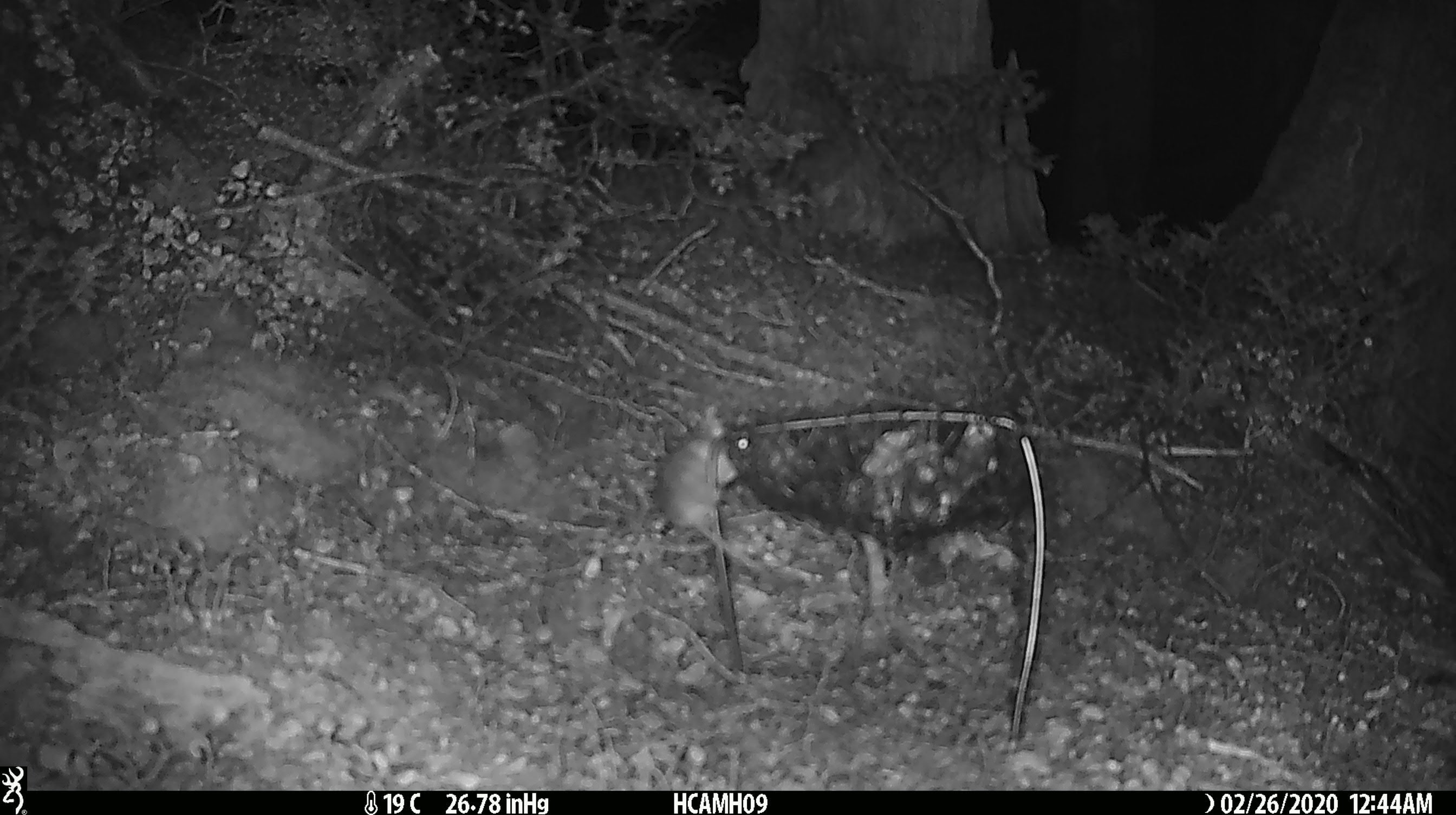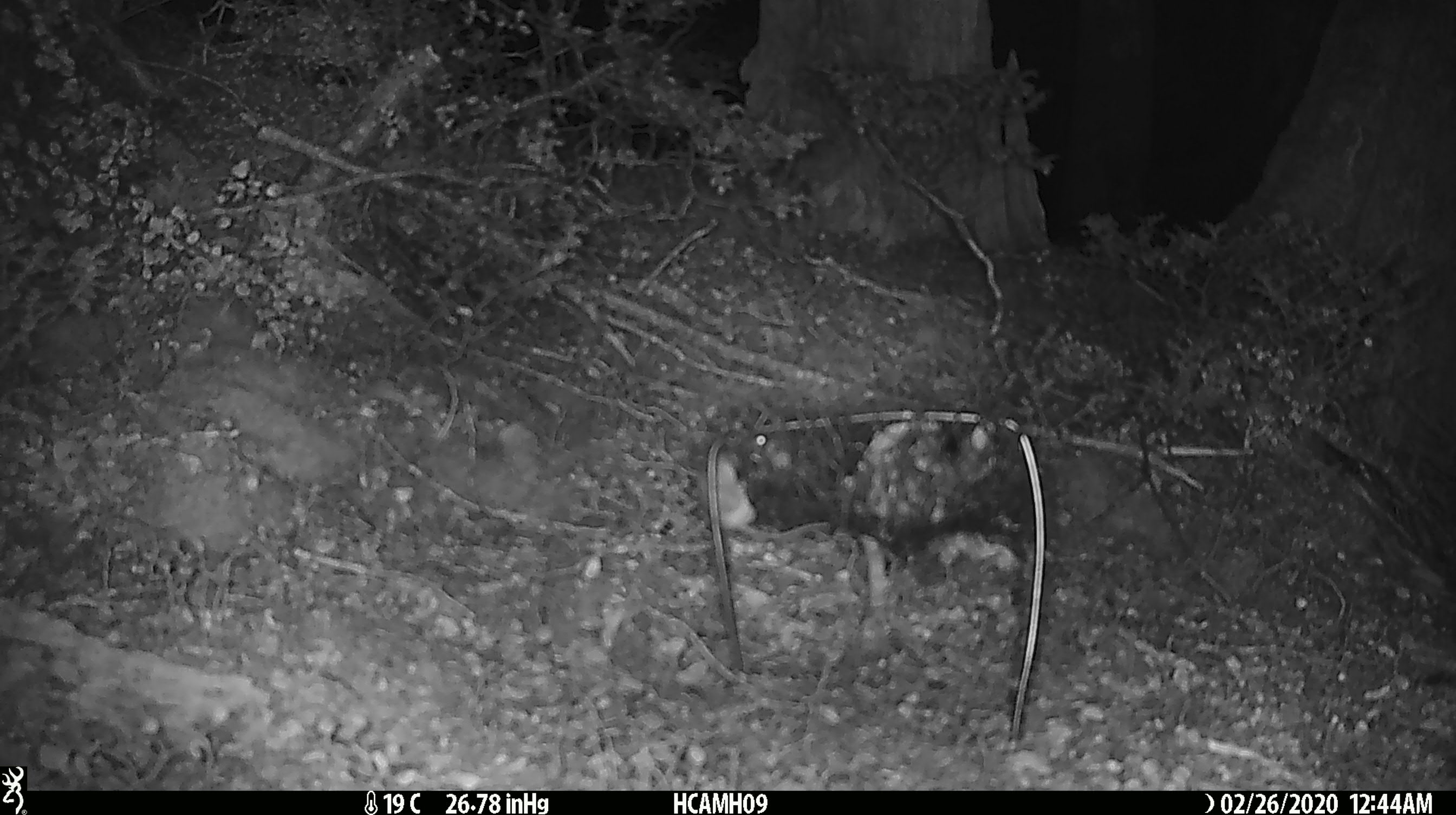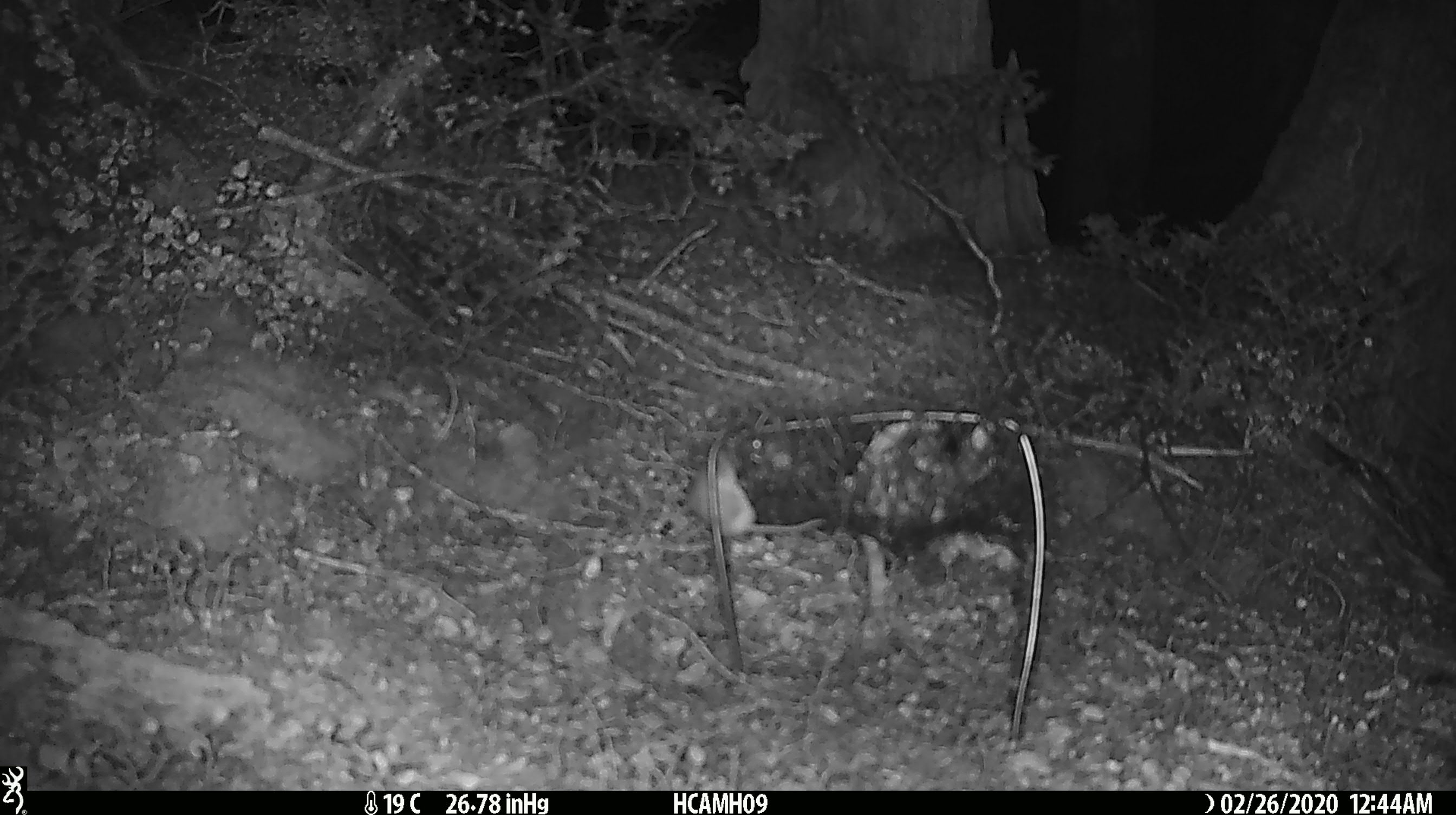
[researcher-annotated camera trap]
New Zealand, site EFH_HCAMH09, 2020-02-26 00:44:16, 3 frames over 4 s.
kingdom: Animalia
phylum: Chordata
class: Mammalia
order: Rodentia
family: Muridae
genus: Mus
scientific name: Mus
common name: mouse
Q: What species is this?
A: Mouse (Mus).